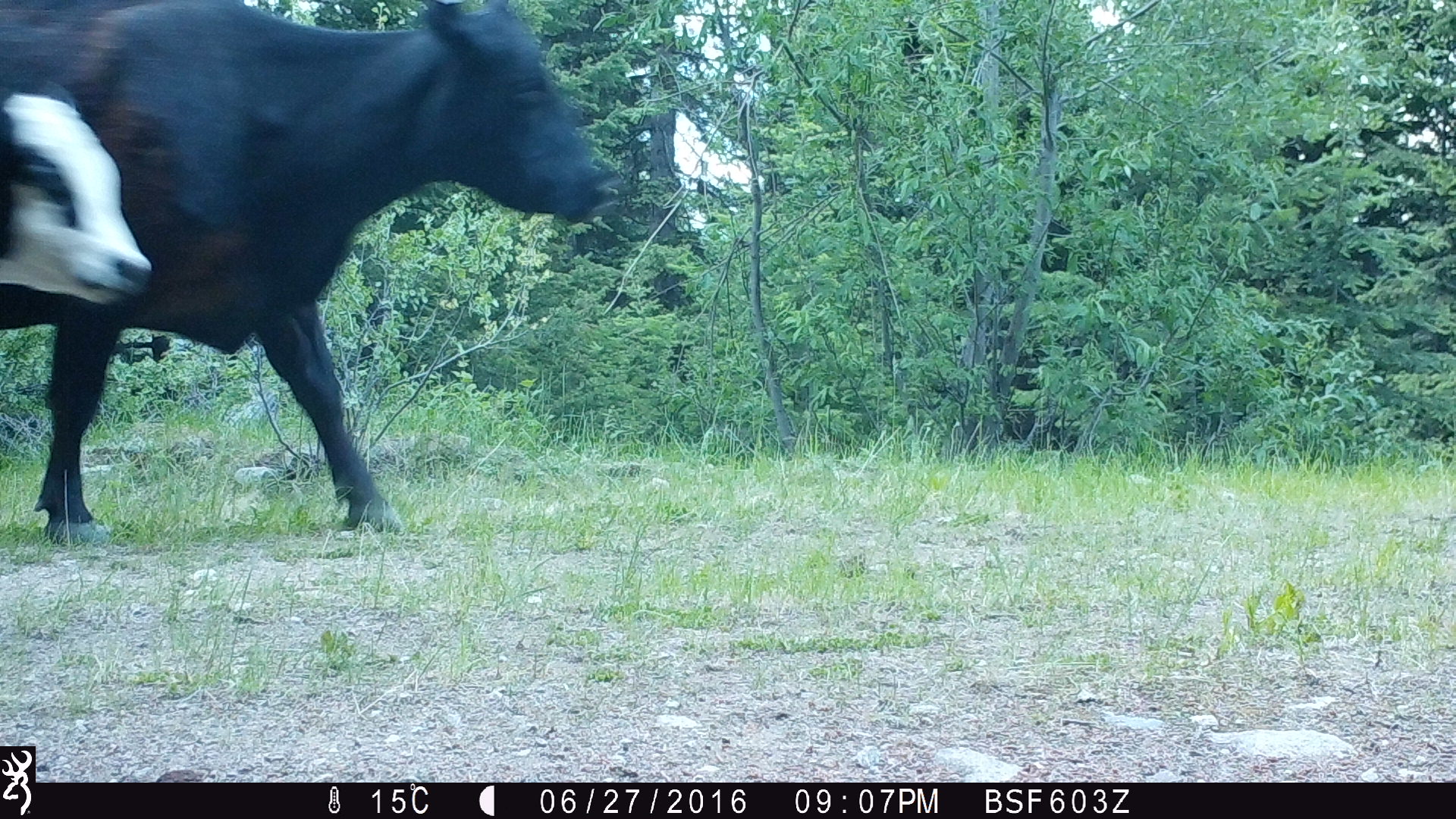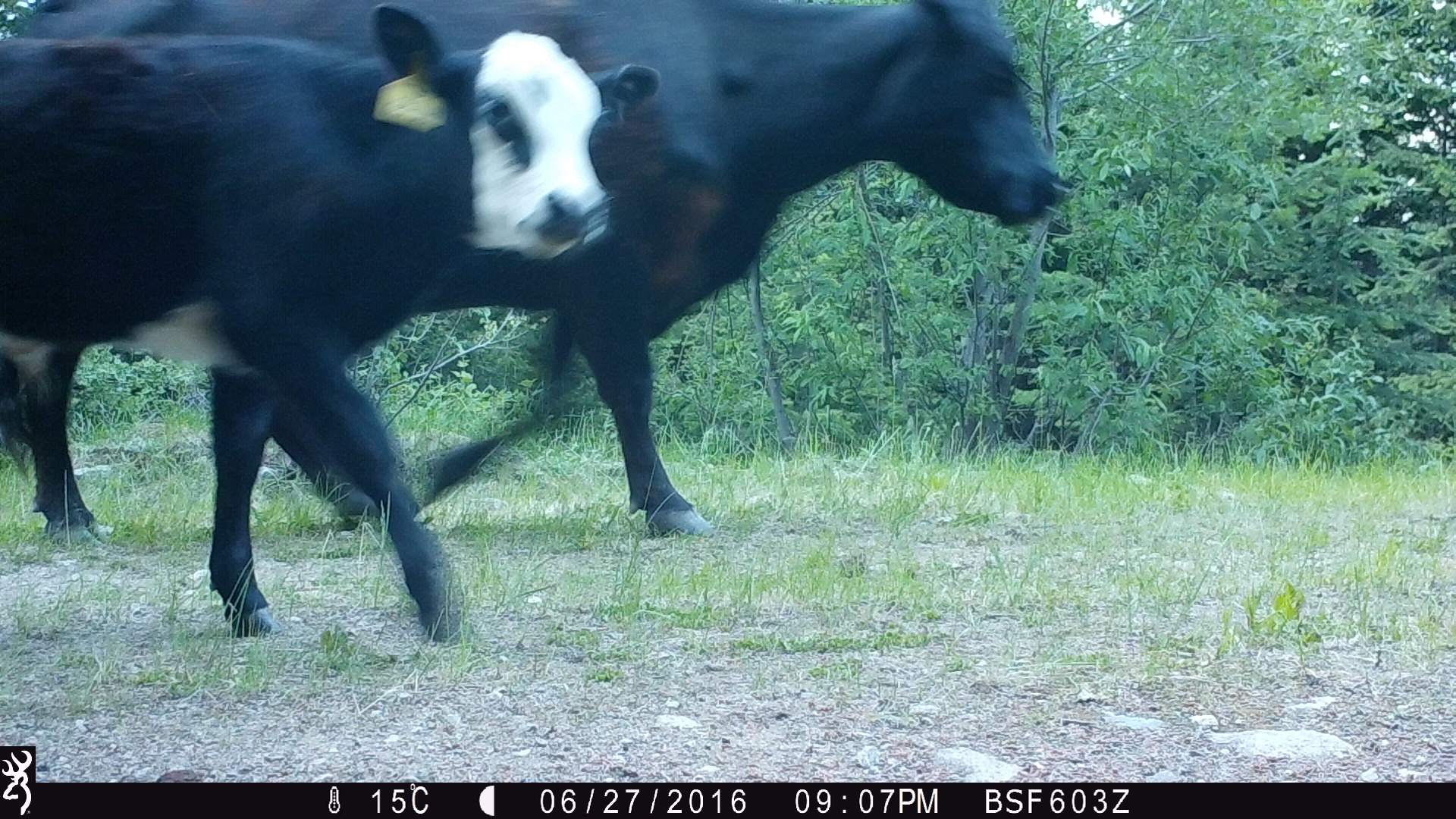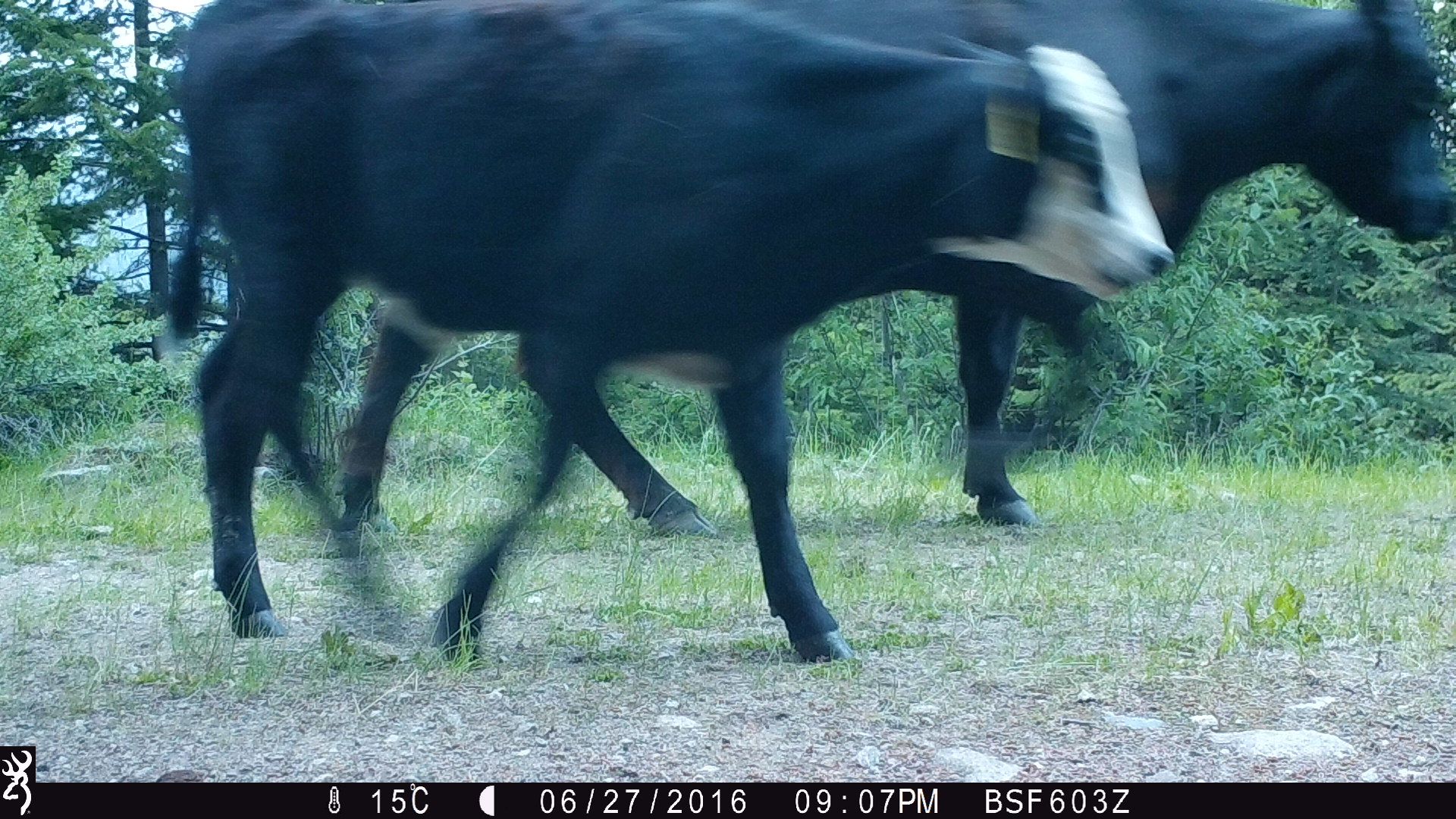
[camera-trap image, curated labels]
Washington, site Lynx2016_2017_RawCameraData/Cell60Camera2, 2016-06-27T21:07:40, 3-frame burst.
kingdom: Animalia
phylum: Chordata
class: Mammalia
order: Artiodactyla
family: Bovidae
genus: Bos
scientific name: Bos taurus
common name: domestic cattle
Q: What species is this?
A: Domestic cattle (Bos taurus).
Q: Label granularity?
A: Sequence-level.